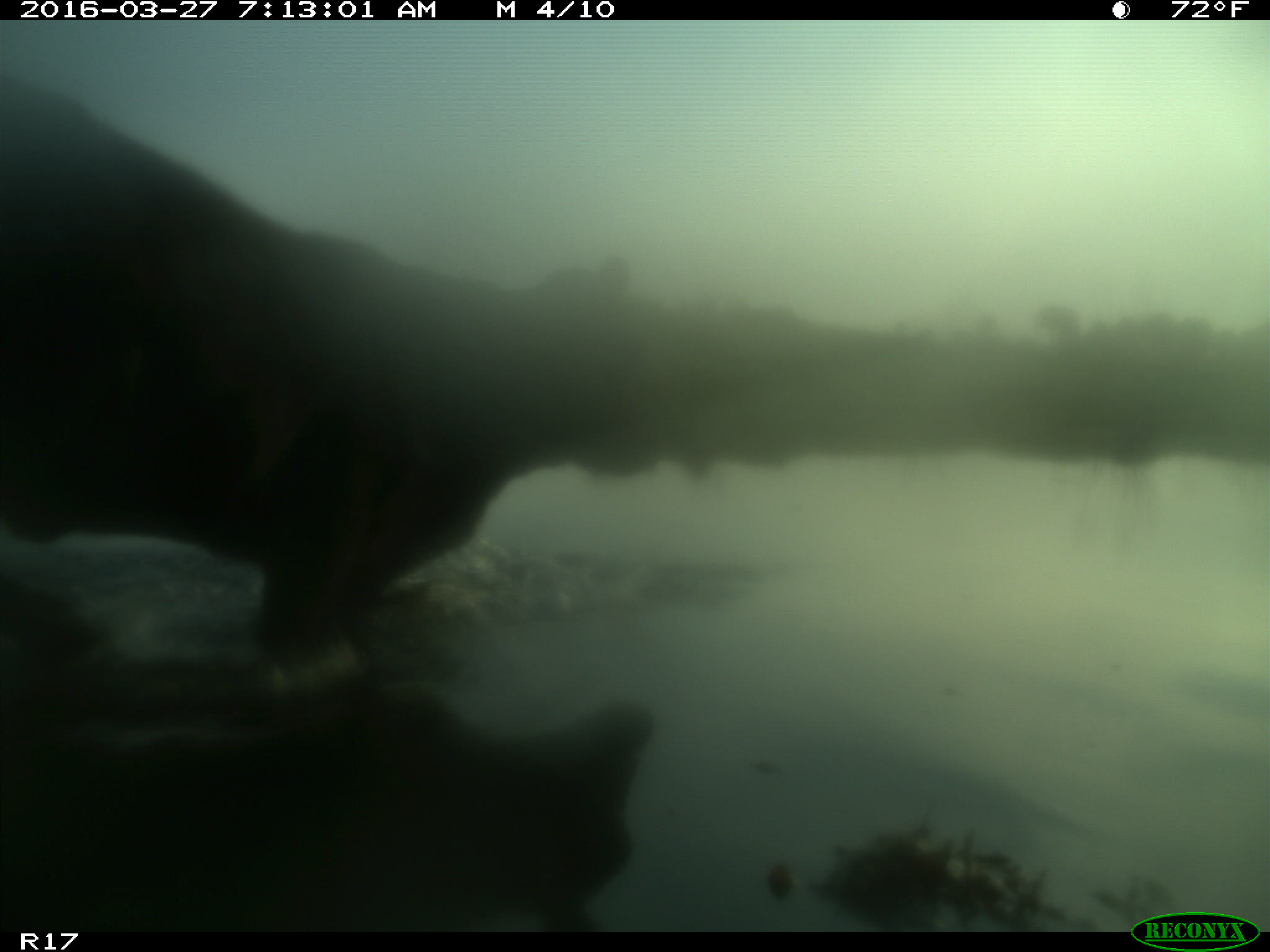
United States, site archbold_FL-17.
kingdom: Animalia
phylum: Chordata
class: Mammalia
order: Artiodactyla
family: Bovidae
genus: Bos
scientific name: Bos taurus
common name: domestic cow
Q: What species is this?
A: Bos taurus (domestic cow).